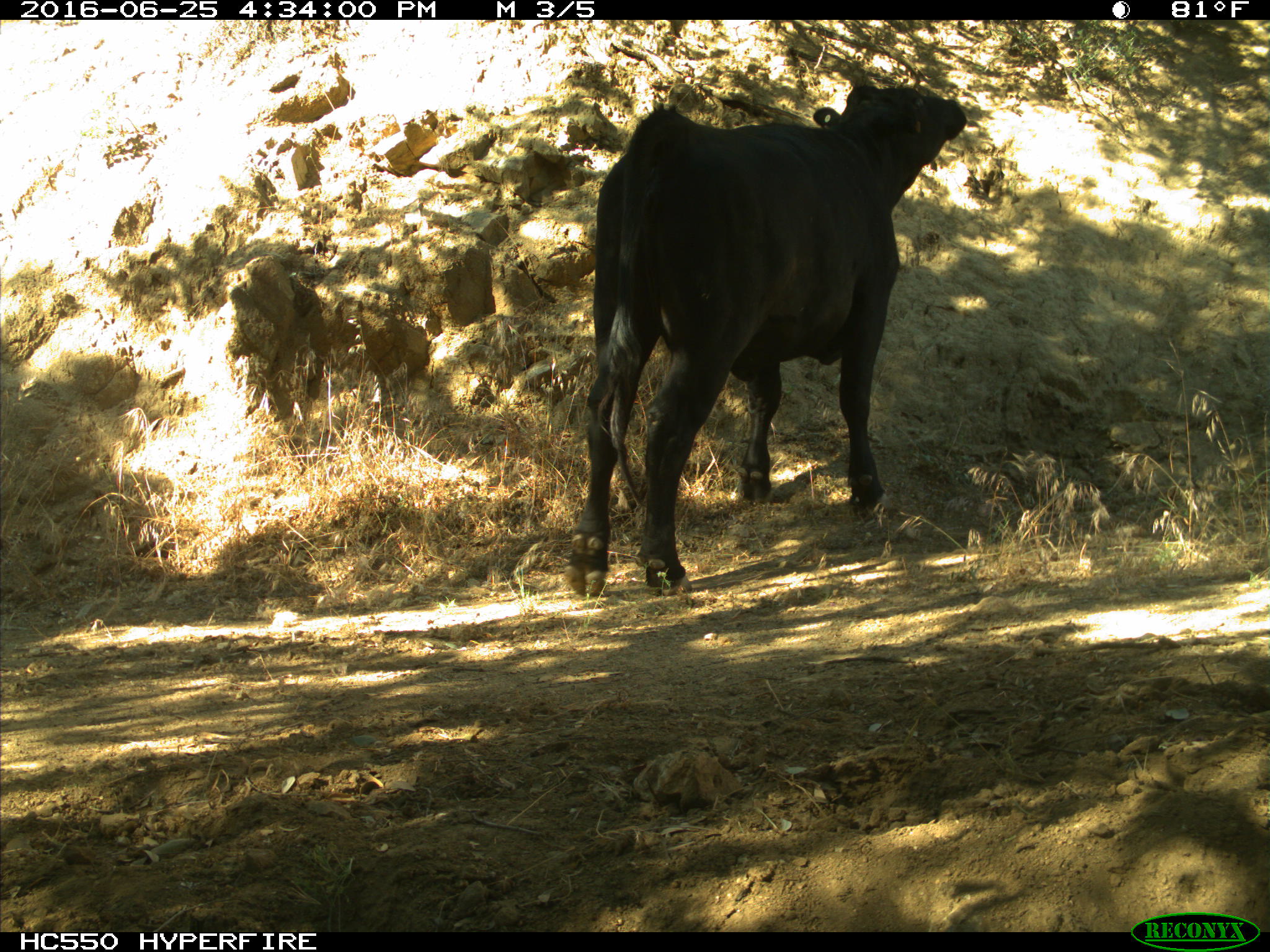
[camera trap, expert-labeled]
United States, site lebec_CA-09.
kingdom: Animalia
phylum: Chordata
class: Mammalia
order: Artiodactyla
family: Bovidae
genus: Bos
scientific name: Bos taurus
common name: domestic cow